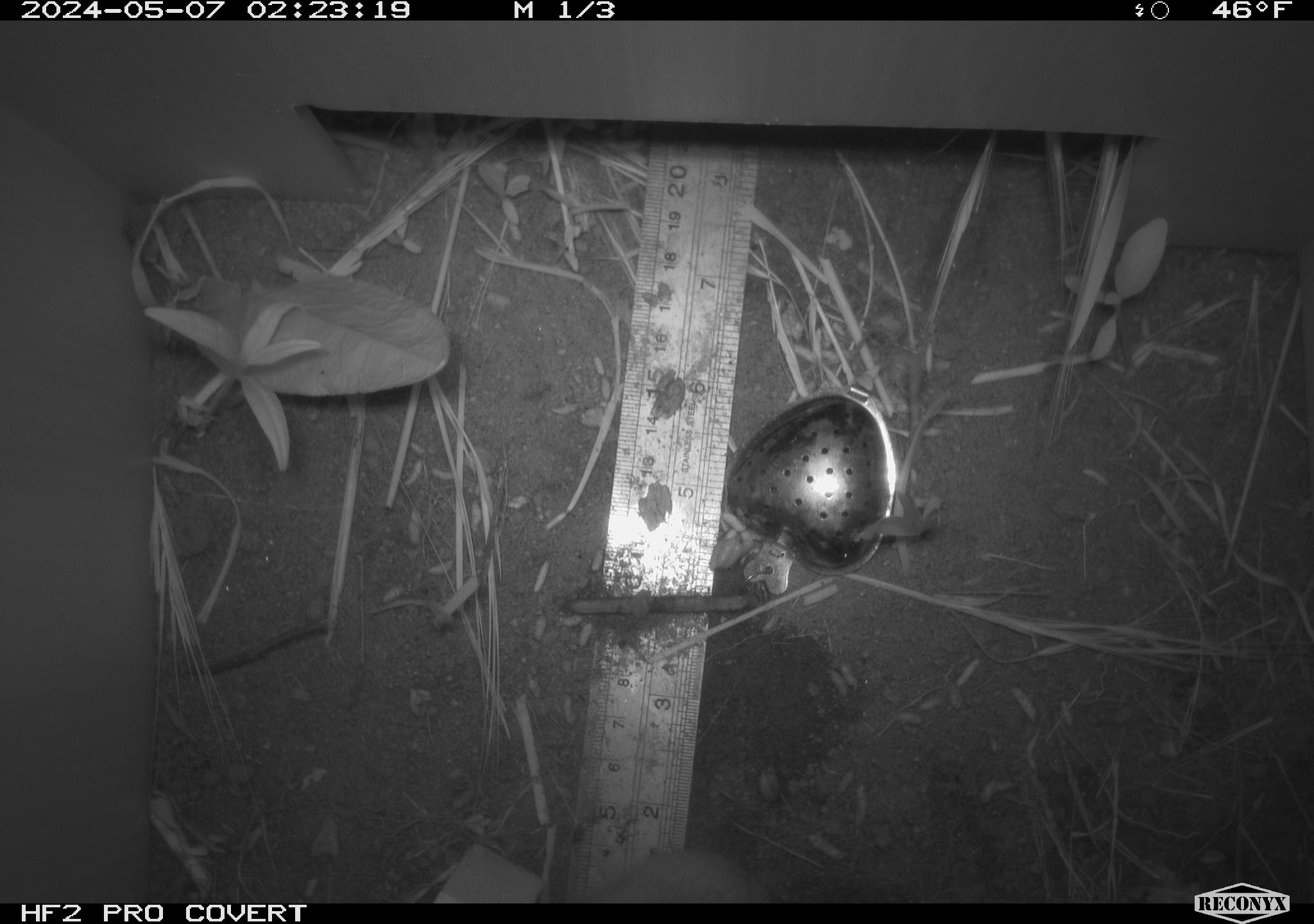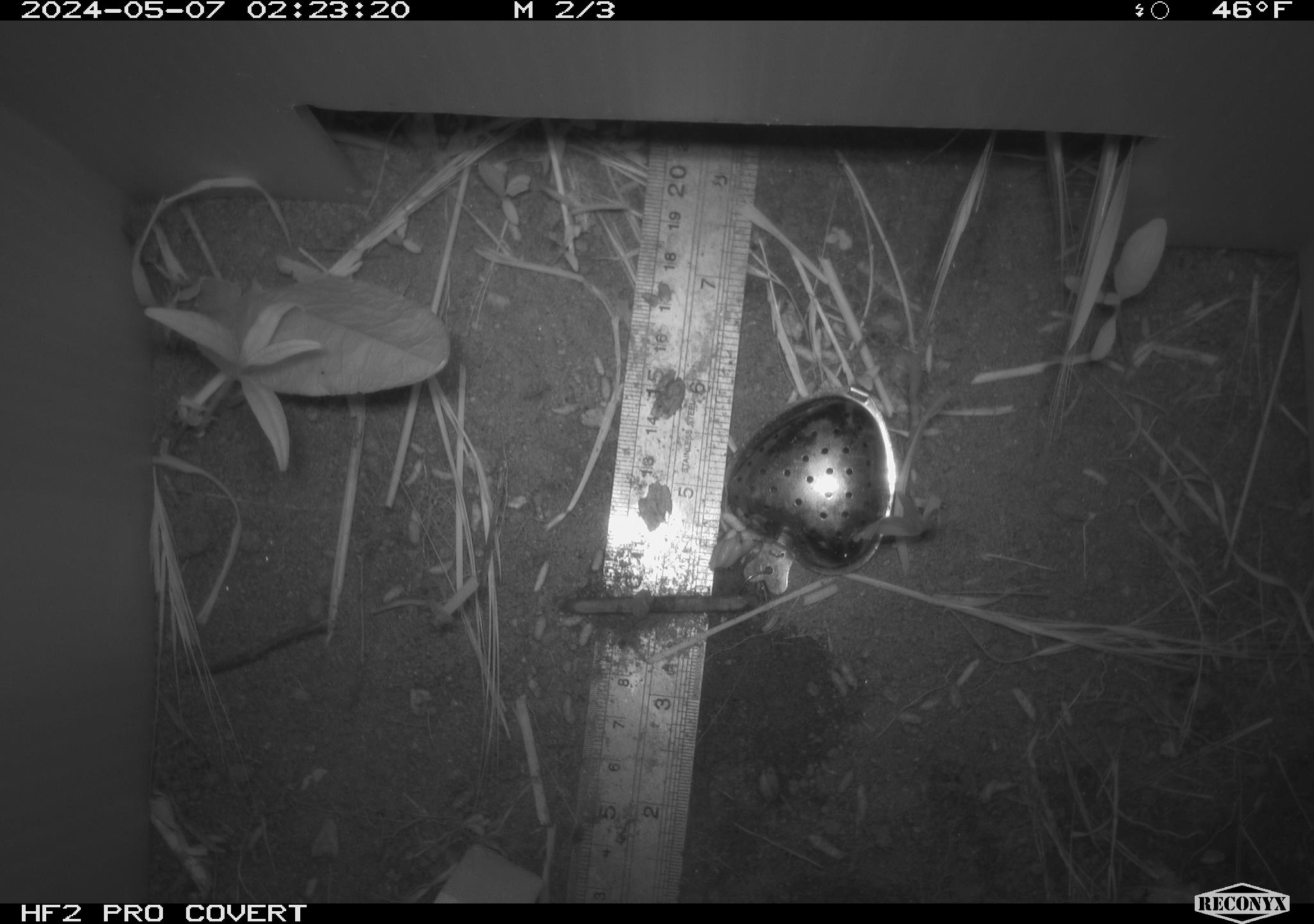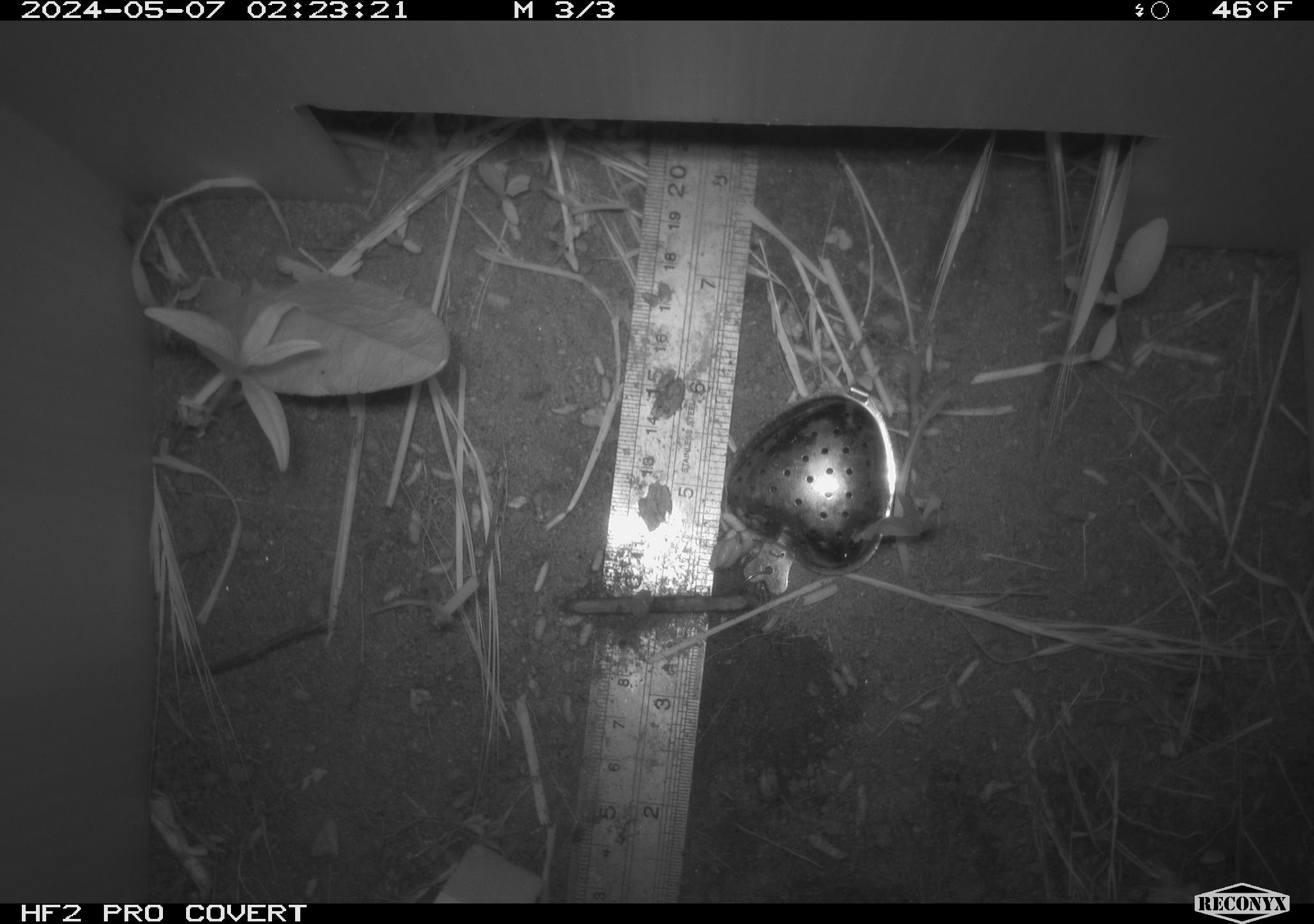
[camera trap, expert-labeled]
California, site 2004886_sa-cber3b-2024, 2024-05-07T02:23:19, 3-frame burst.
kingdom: Animalia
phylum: Chordata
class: Mammalia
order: Rodentia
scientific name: Rodentia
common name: rodent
Rodent (Rodentia).